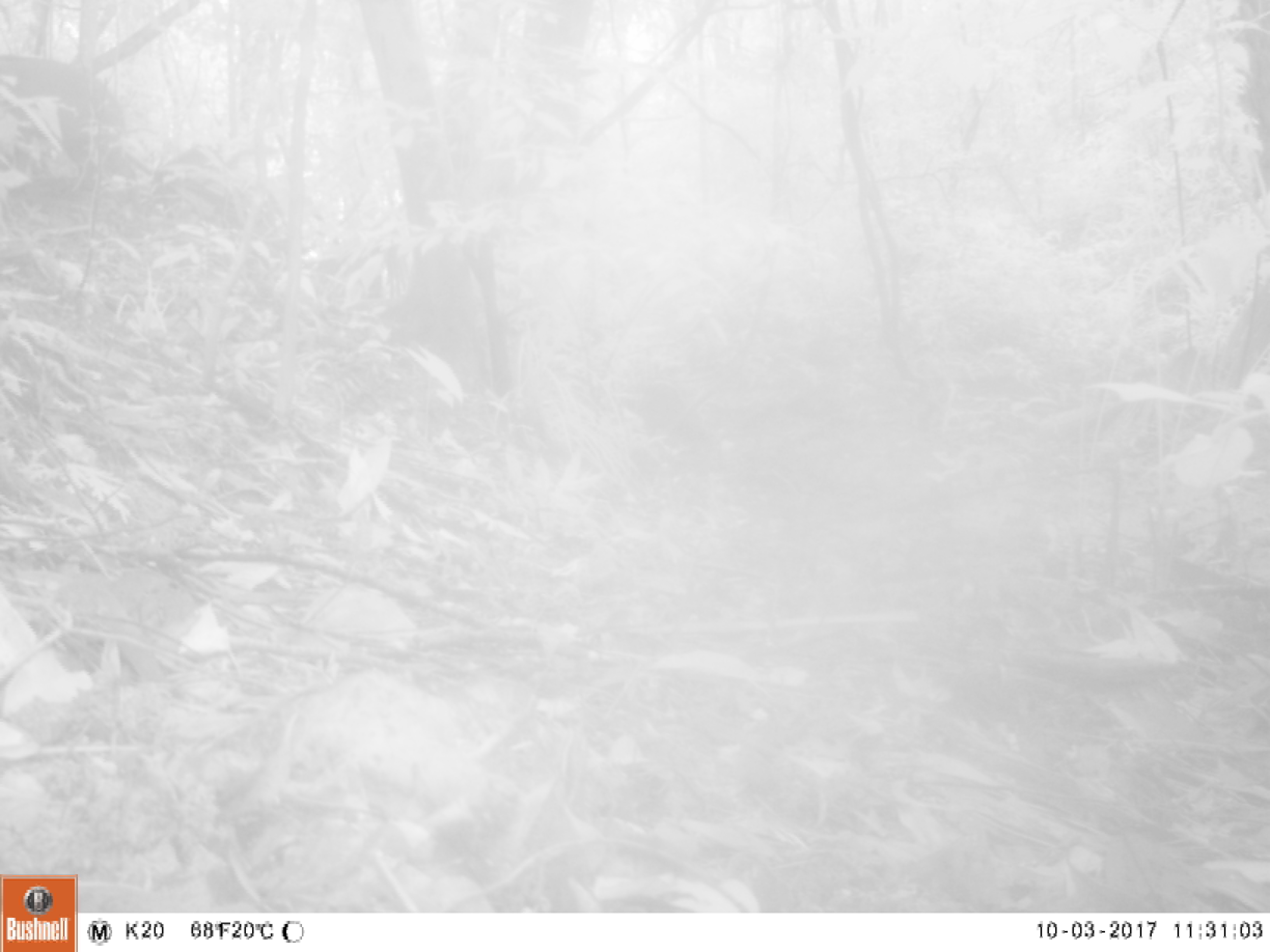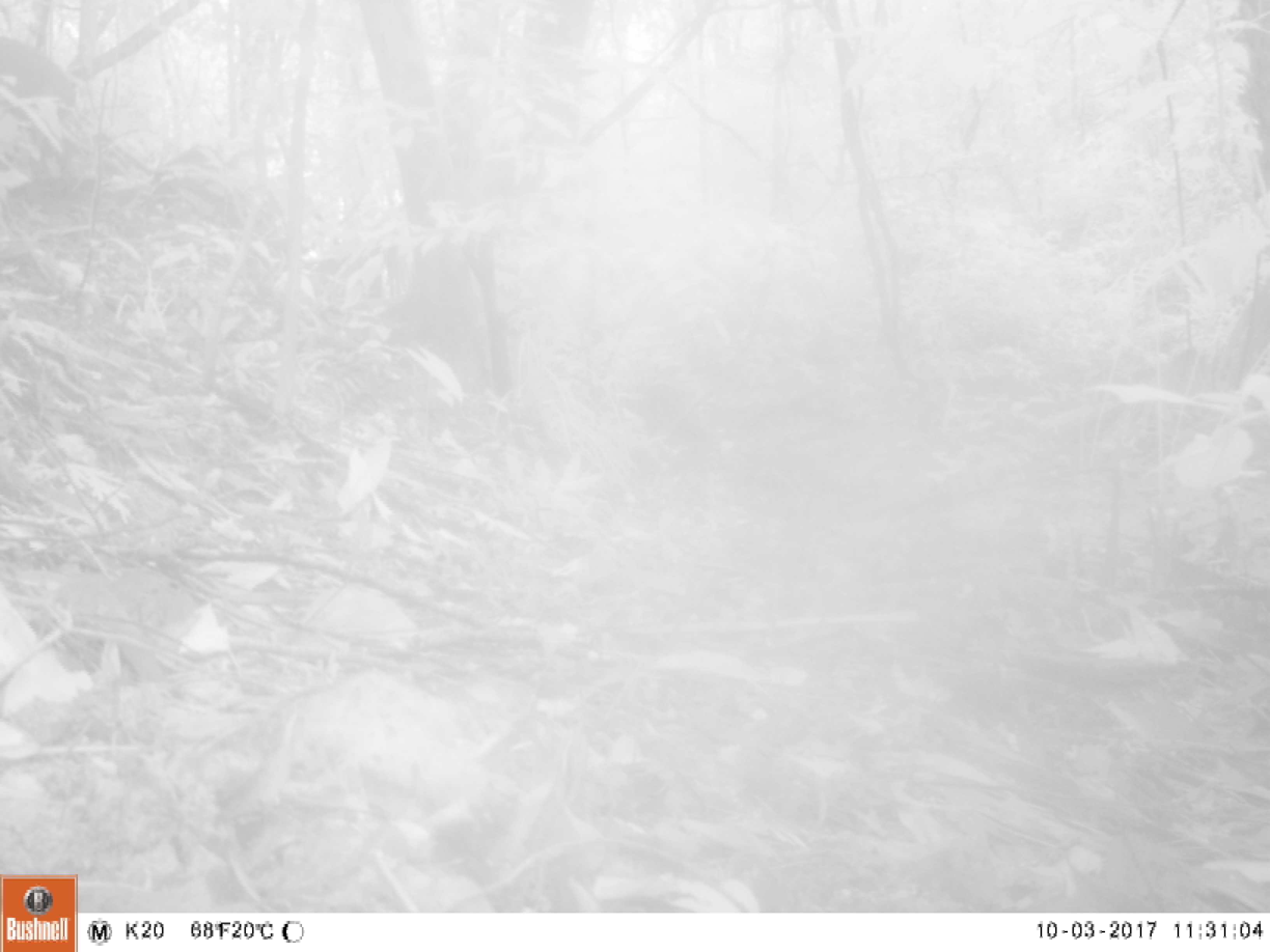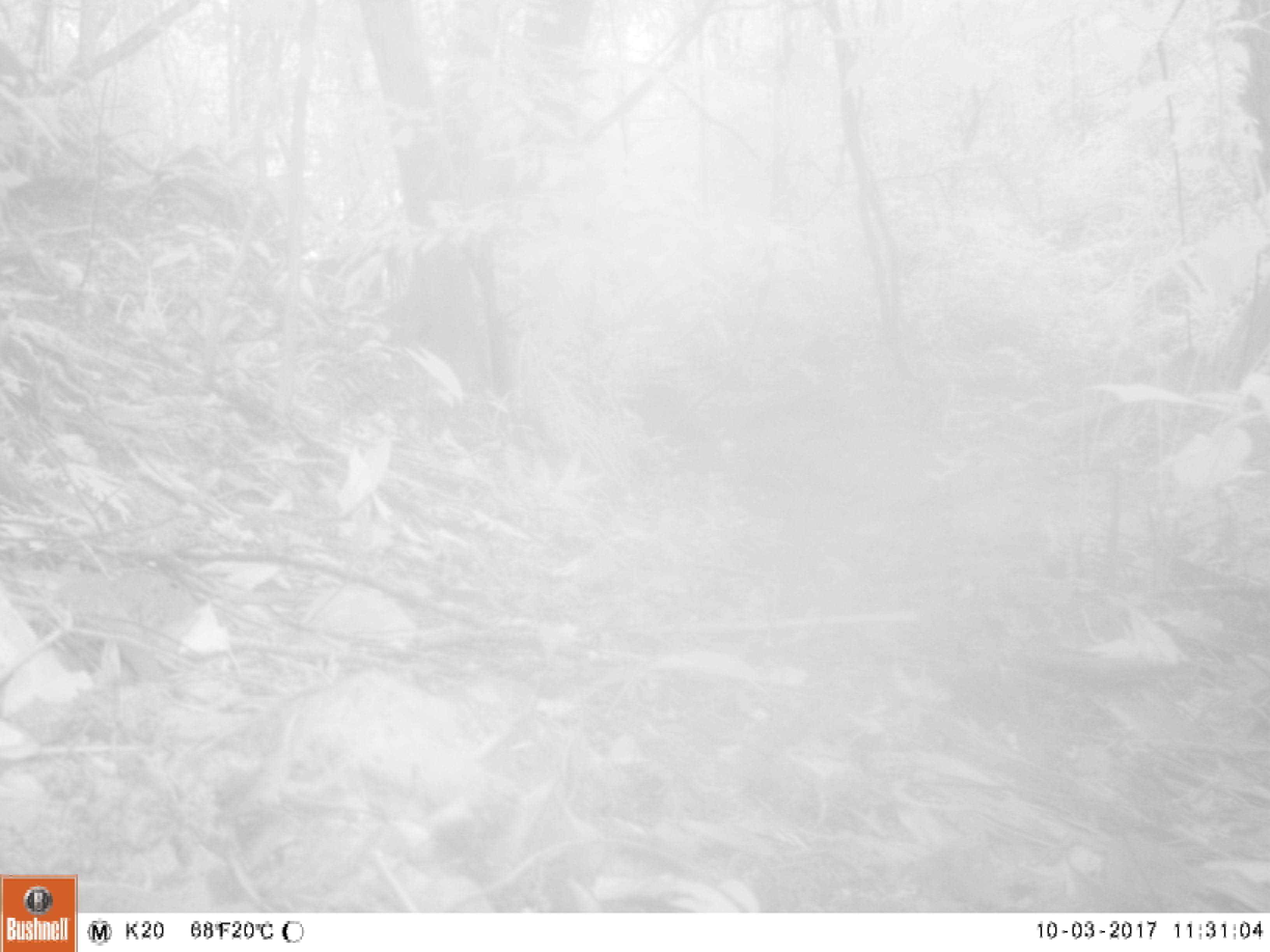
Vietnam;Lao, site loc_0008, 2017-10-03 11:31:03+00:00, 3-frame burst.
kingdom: Animalia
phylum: Chordata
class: Mammalia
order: Artiodactyla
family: Suidae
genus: Sus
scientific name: Sus scrofa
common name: eurasian wild pig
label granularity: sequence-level